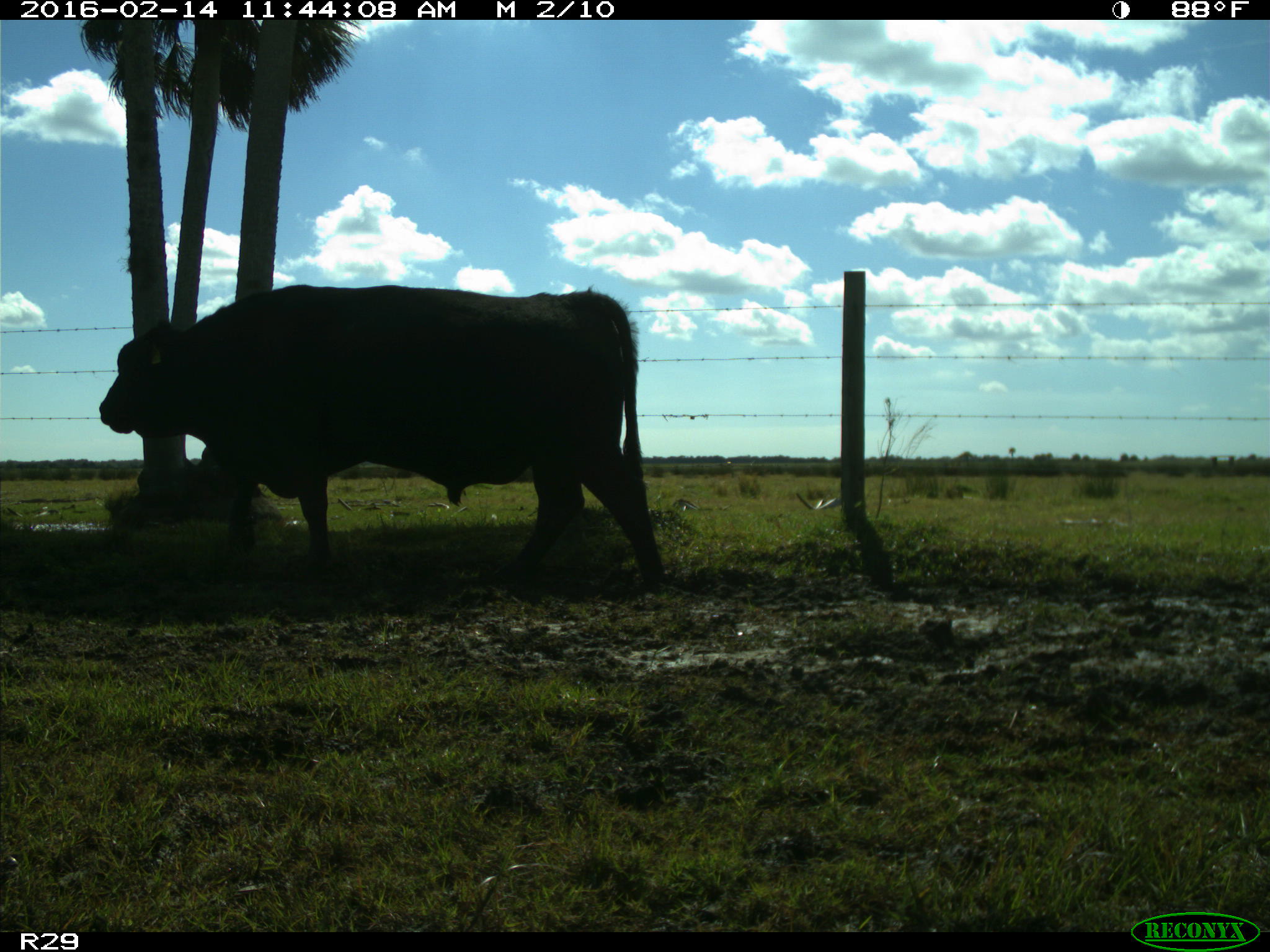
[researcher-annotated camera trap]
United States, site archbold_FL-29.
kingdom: Animalia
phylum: Chordata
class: Mammalia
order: Artiodactyla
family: Bovidae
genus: Bos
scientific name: Bos taurus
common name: domestic cow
Bos taurus (domestic cow).